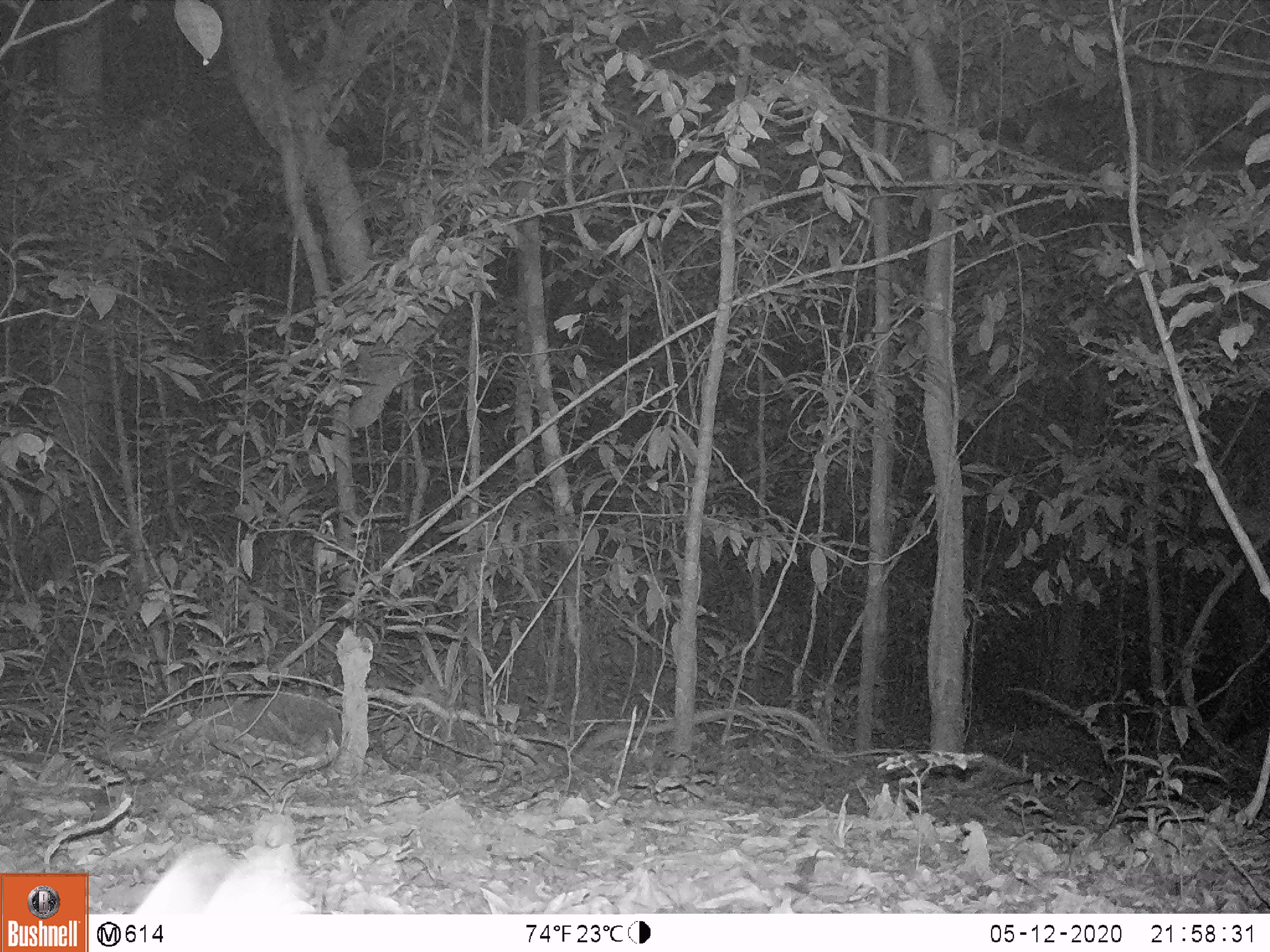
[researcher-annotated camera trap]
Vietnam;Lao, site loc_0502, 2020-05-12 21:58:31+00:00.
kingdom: Animalia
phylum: Chordata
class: Mammalia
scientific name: Mammalia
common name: mammal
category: unidentified small mammal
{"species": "unidentified small mammal (mammal) (Mammalia)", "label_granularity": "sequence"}